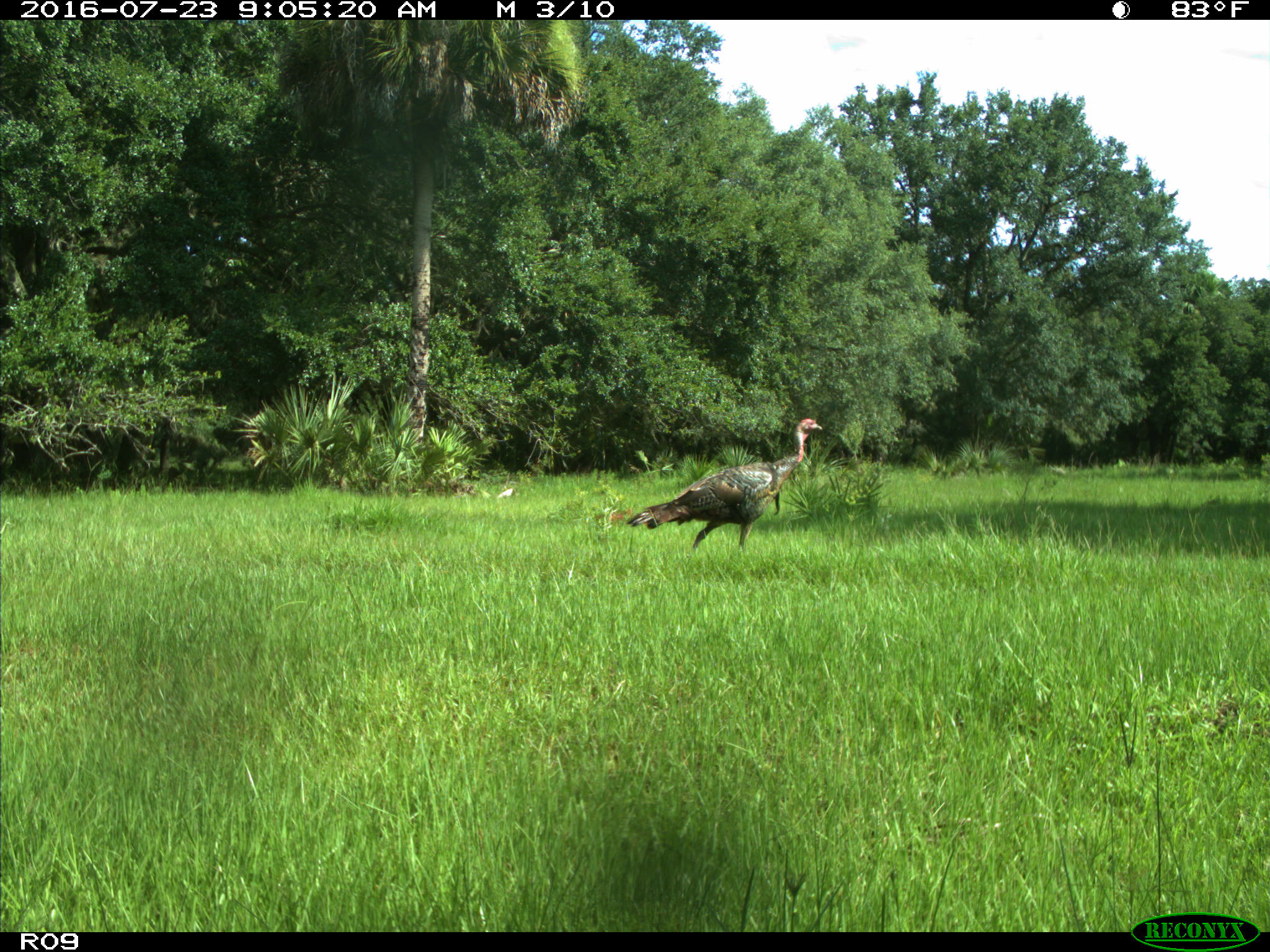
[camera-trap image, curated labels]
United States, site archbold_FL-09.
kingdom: Animalia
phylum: Chordata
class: Aves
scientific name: Aves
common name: birds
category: unidentified bird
Unidentified bird (birds) (Aves).